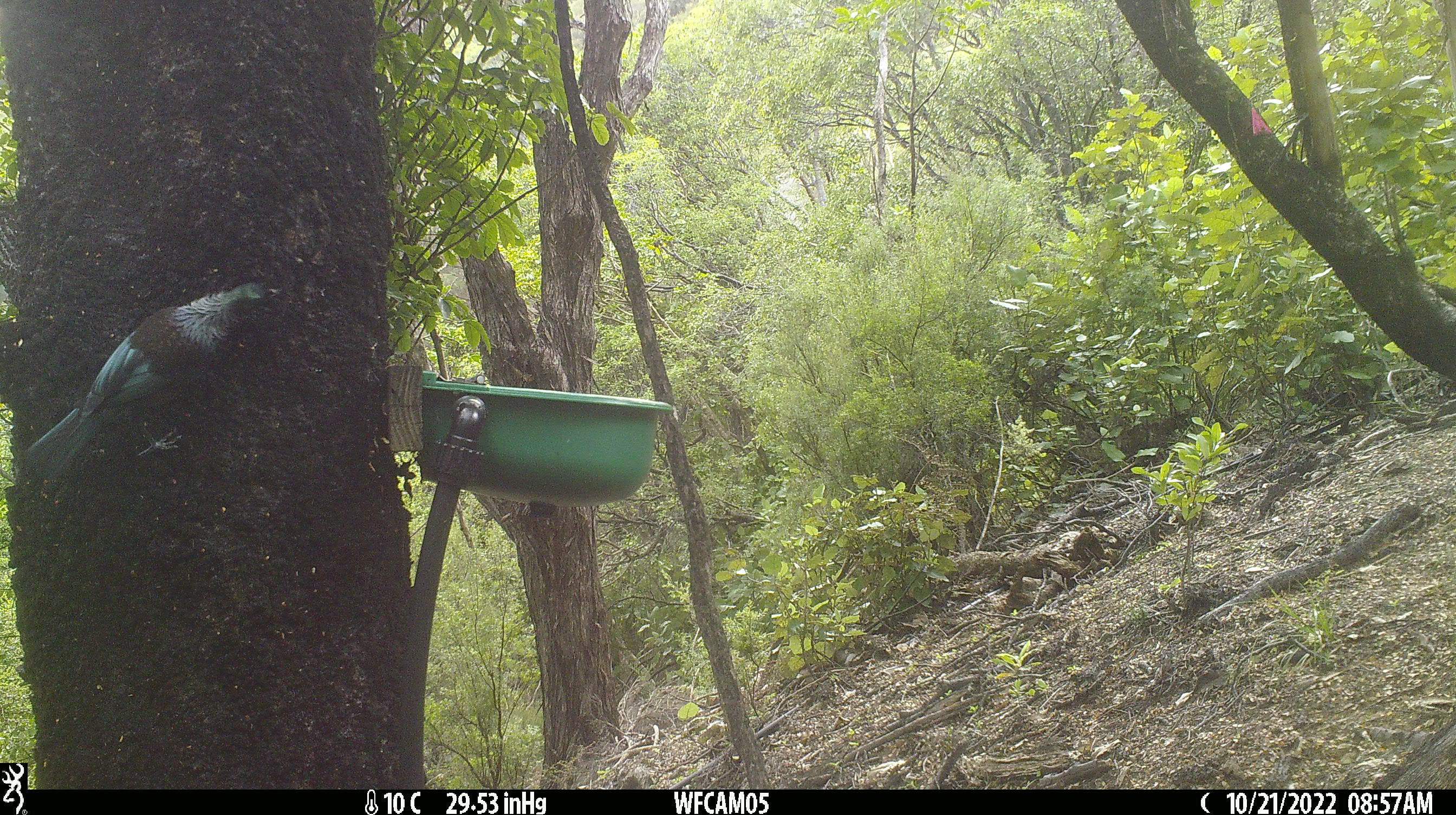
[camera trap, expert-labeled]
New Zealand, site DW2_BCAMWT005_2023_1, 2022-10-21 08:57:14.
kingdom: Animalia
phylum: Chordata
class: Aves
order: Passeriformes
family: Meliphagidae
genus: Prosthemadera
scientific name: Prosthemadera novaeseelandiae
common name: tui